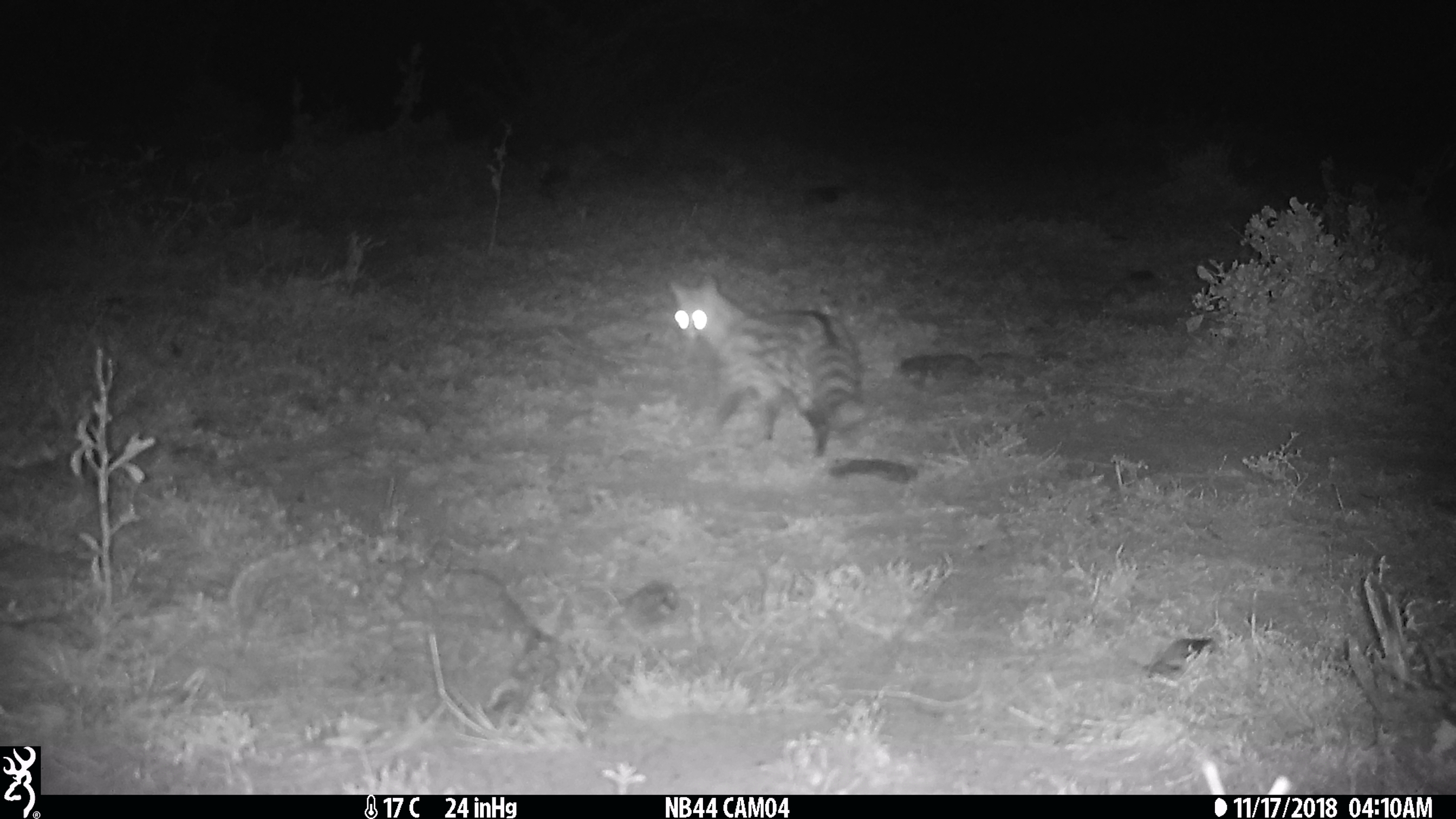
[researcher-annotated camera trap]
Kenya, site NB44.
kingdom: Animalia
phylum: Chordata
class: Mammalia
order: Carnivora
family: Viverridae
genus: Genetta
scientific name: Genetta genetta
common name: genet